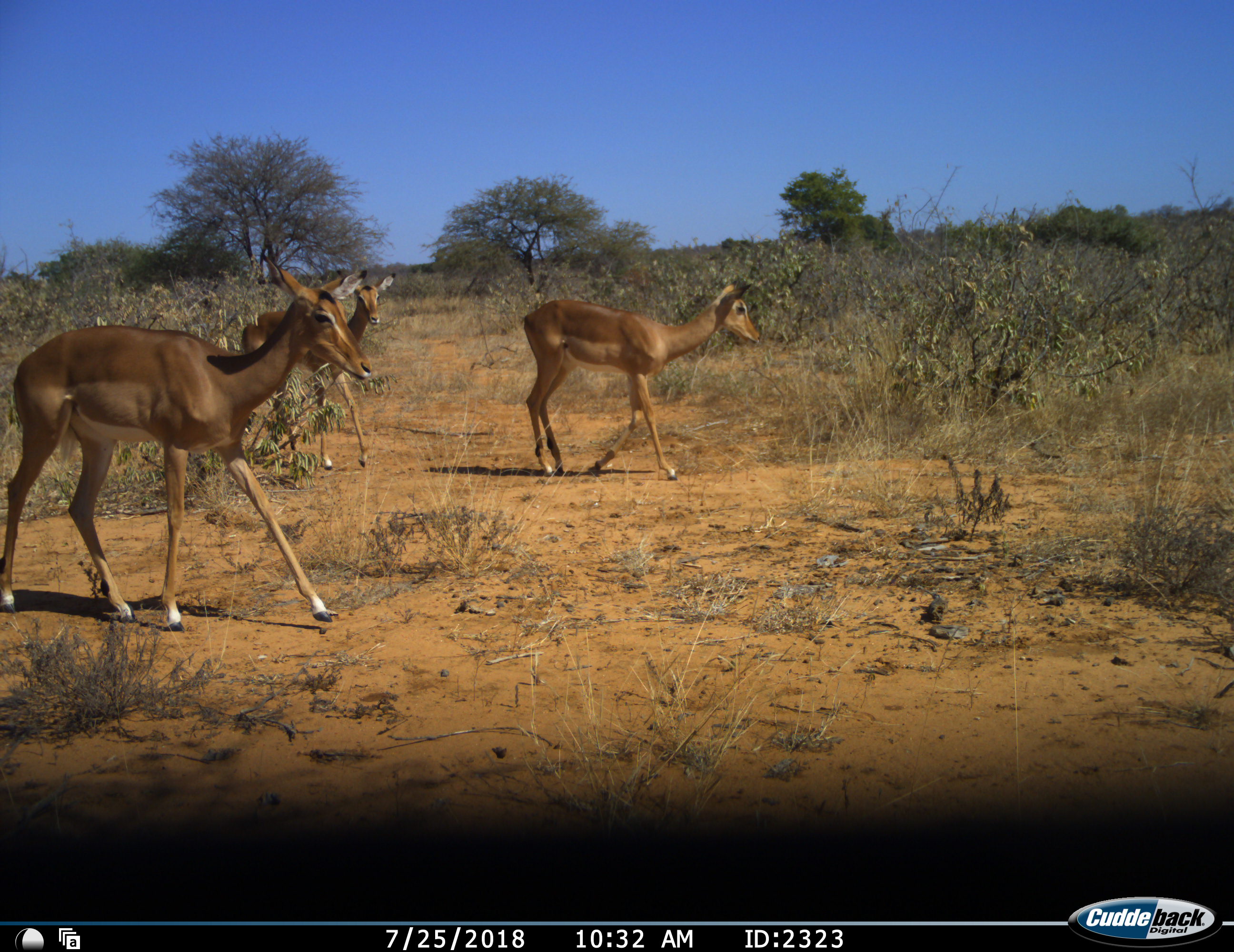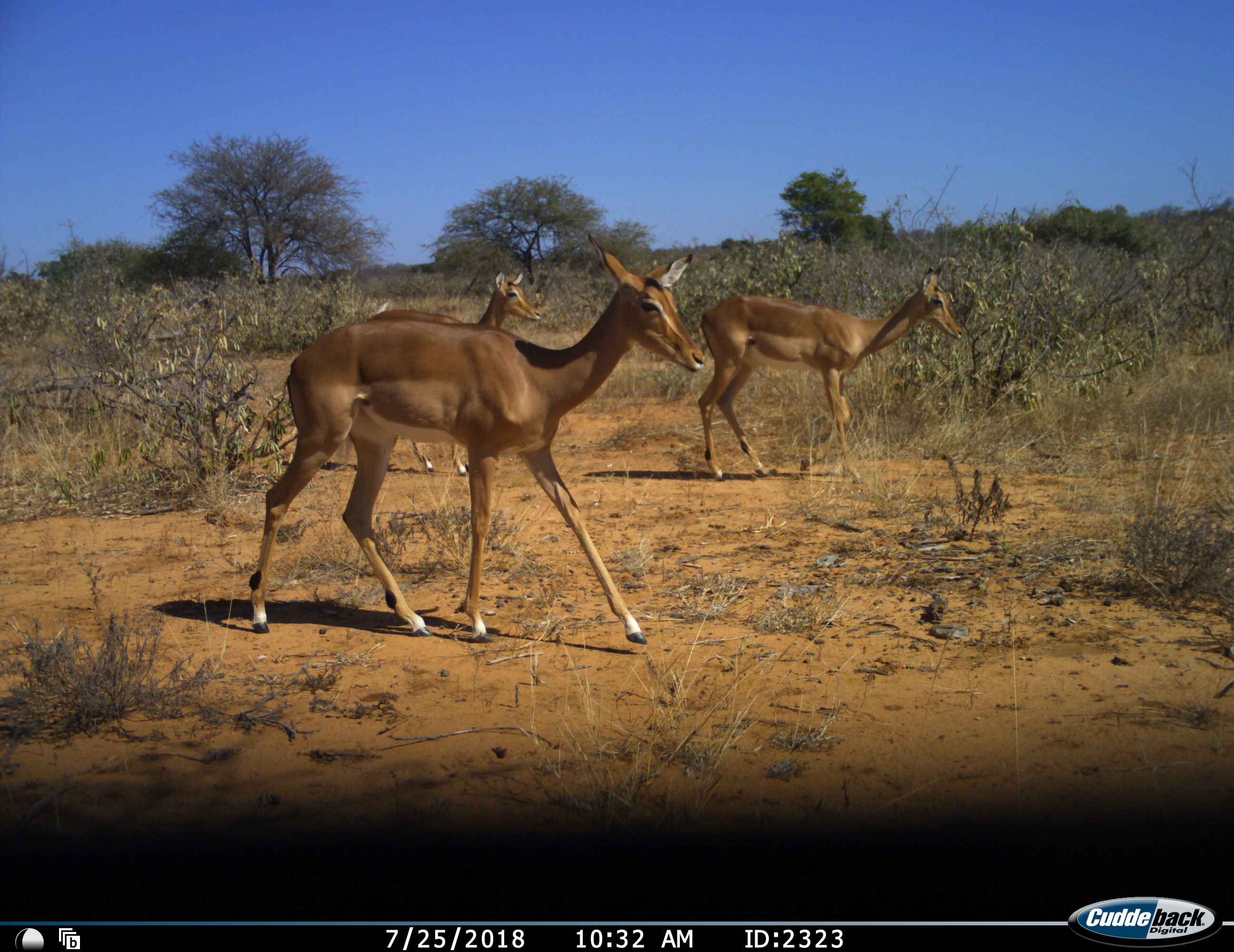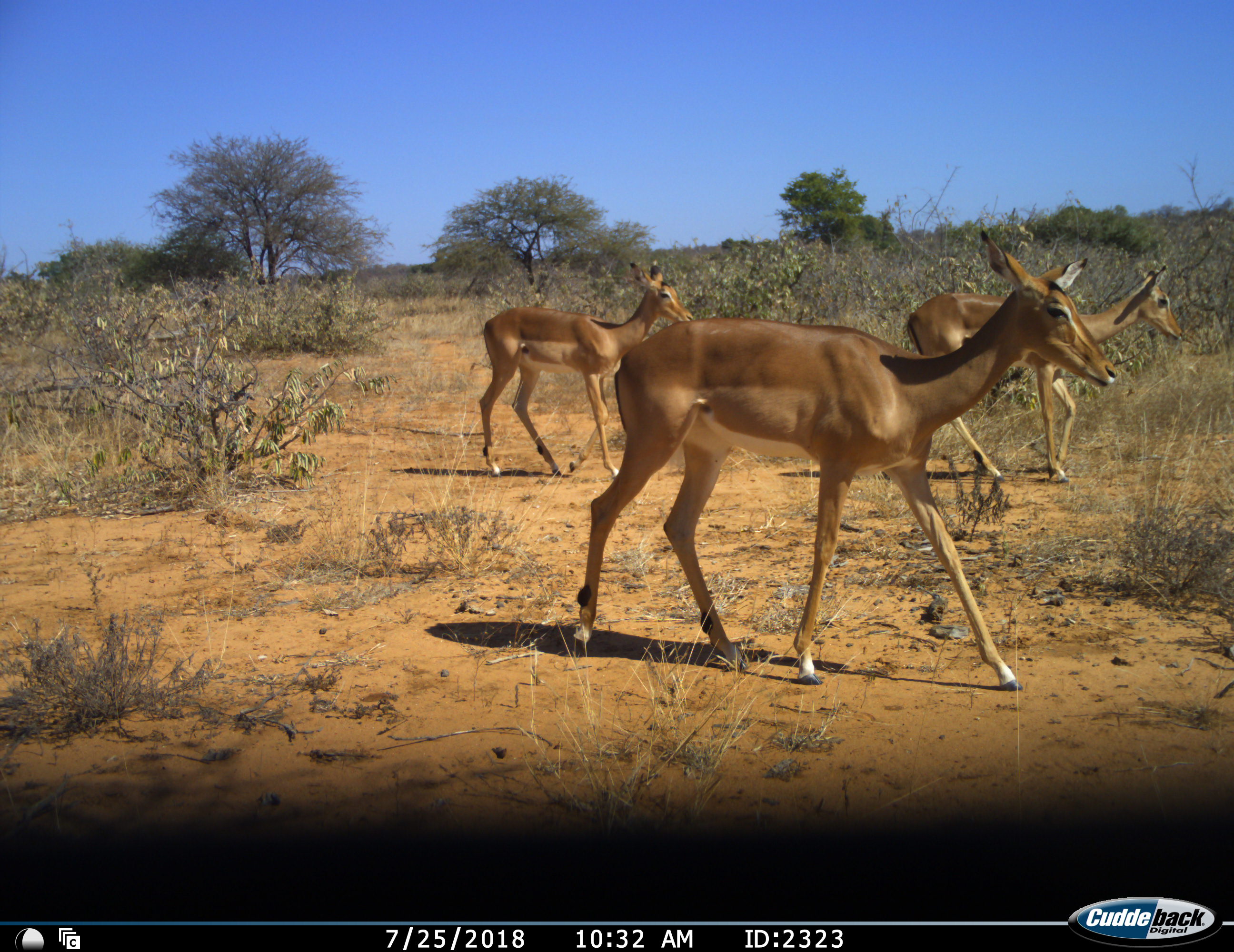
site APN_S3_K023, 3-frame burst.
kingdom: Animalia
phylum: Chordata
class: Mammalia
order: Artiodactyla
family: Bovidae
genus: Aepyceros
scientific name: Aepyceros melampus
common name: impala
Impala (Aepyceros melampus), count 3. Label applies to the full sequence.